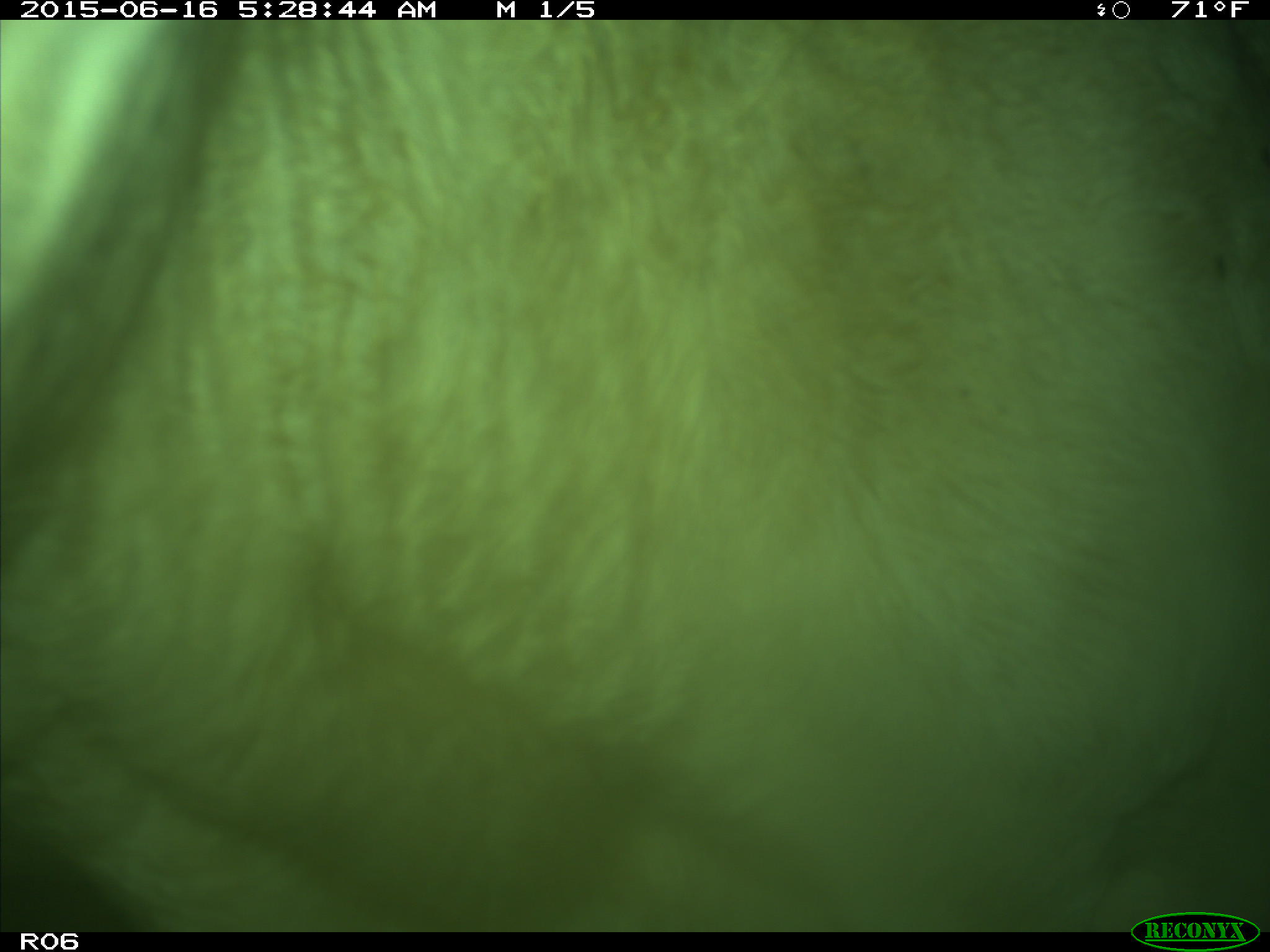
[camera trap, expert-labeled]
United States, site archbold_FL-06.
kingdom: Animalia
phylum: Chordata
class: Mammalia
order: Artiodactyla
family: Bovidae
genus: Bos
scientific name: Bos taurus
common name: domestic cow